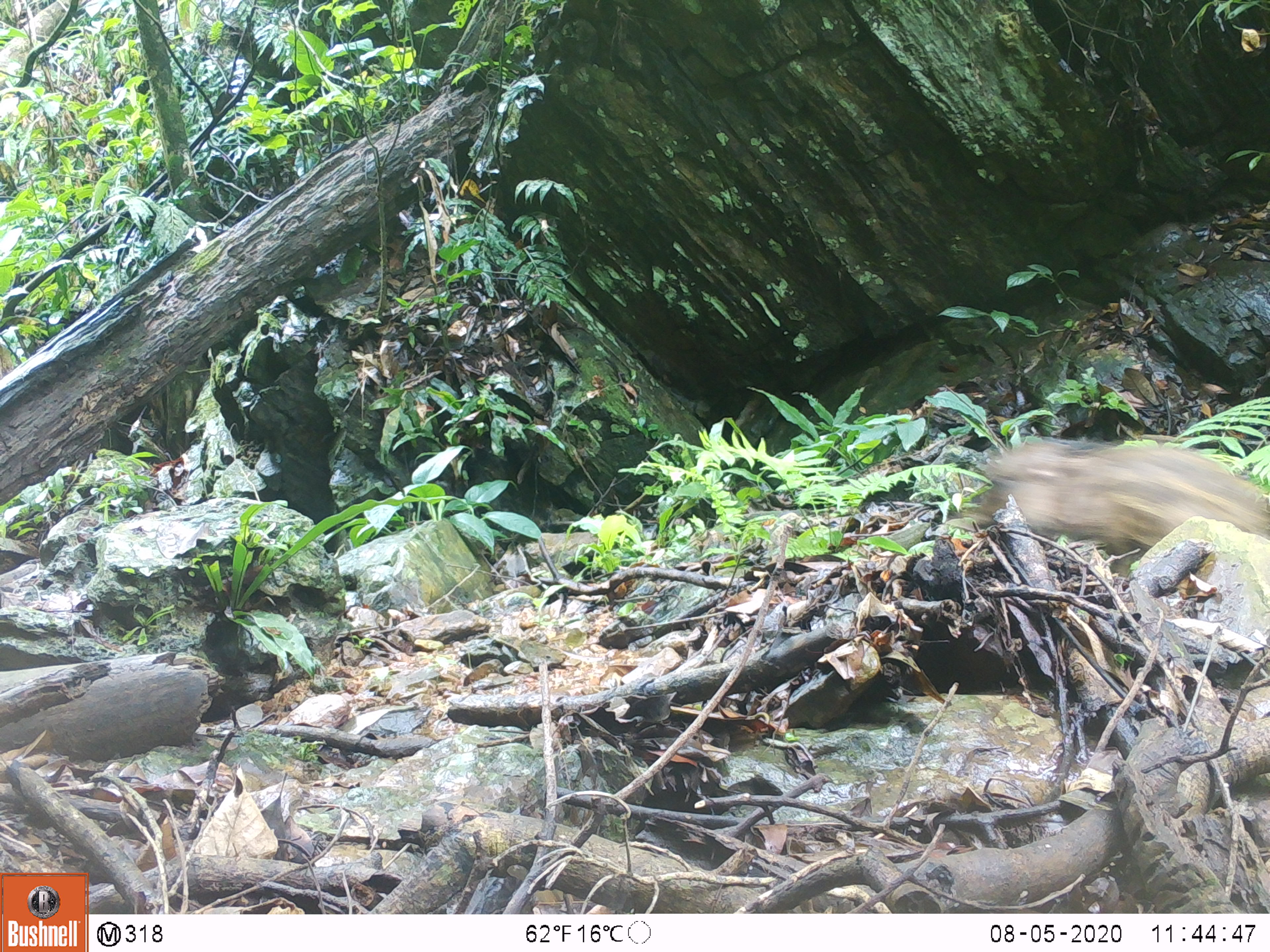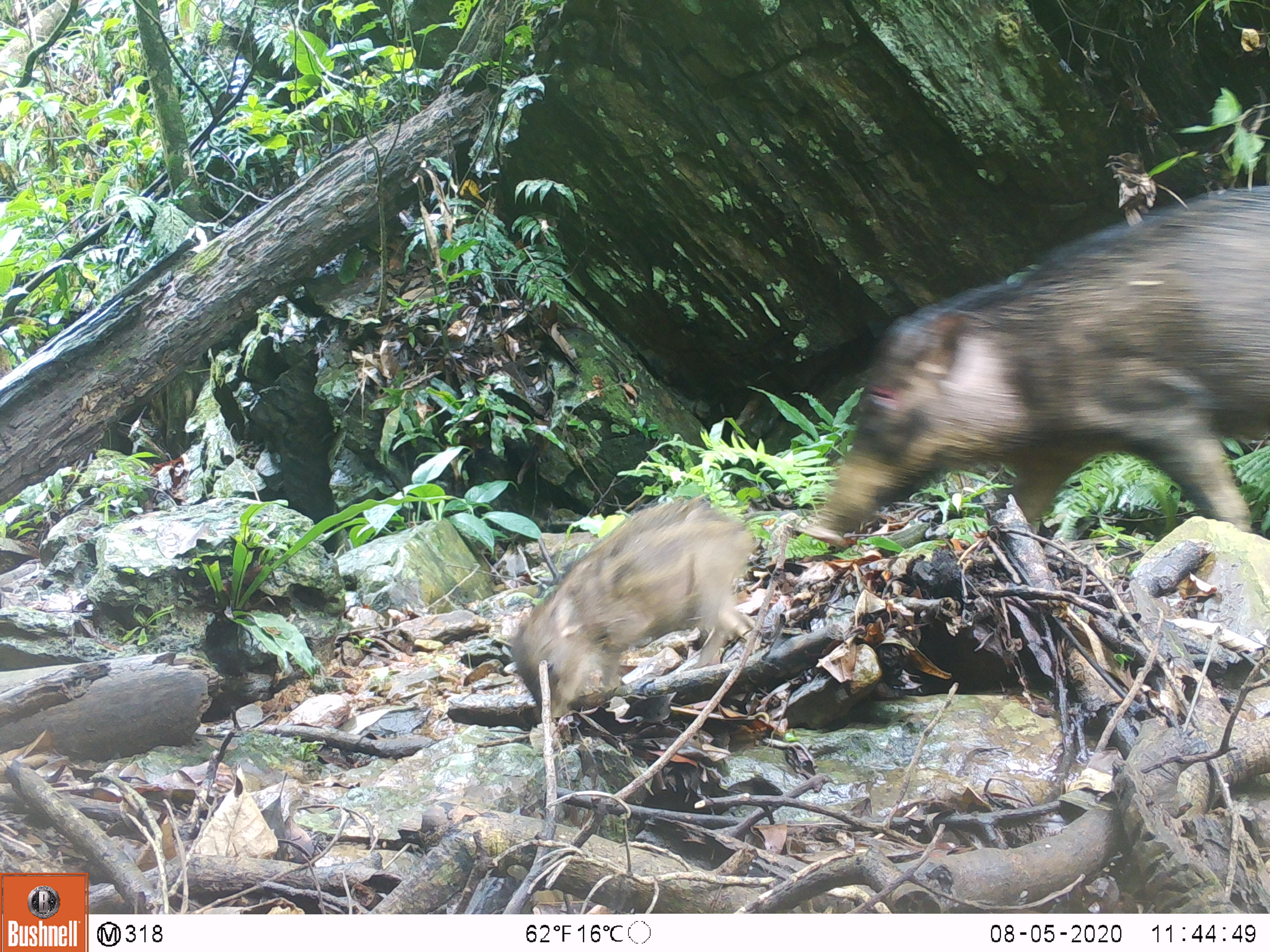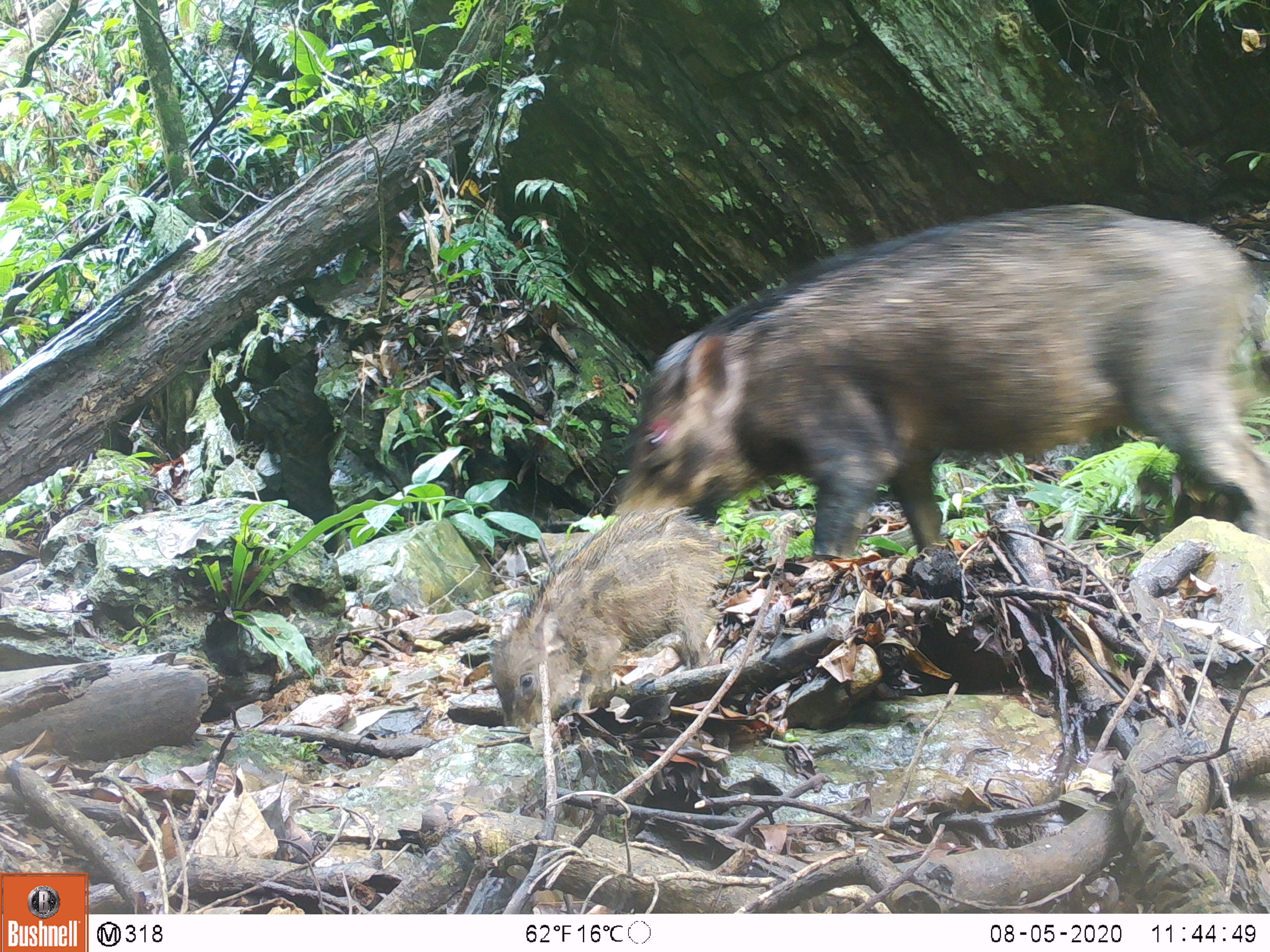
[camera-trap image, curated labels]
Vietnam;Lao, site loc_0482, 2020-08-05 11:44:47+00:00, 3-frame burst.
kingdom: Animalia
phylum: Chordata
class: Mammalia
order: Artiodactyla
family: Suidae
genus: Sus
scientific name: Sus scrofa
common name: eurasian wild pig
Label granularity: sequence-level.